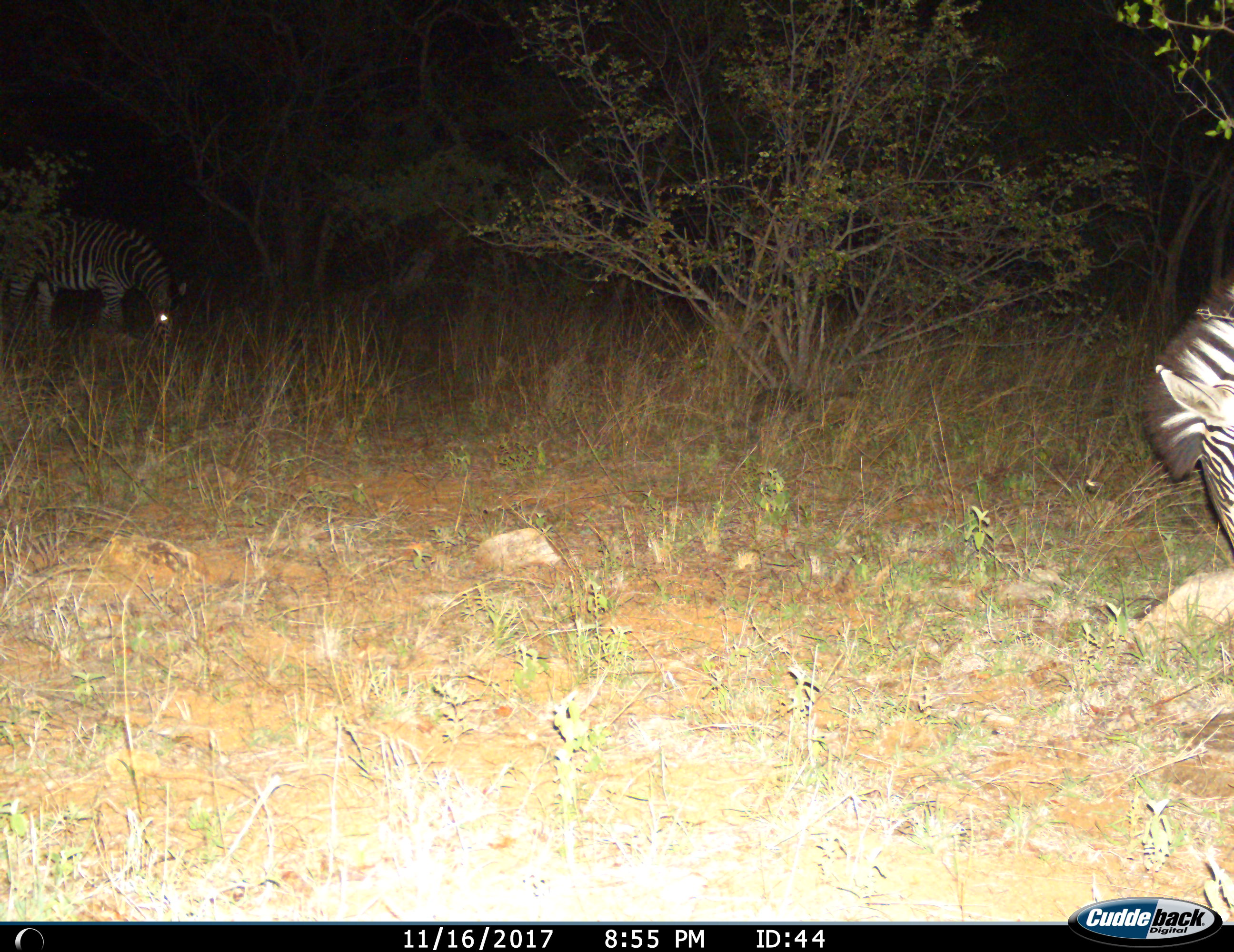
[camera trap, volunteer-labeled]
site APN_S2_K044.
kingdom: Animalia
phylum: Chordata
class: Mammalia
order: Perissodactyla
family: Equidae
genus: Equus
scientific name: Equus quagga burchellii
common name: burchell's zebra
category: zebraburchells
Zebraburchells (burchell's zebra) (Equus quagga burchellii), count 2. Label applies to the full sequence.